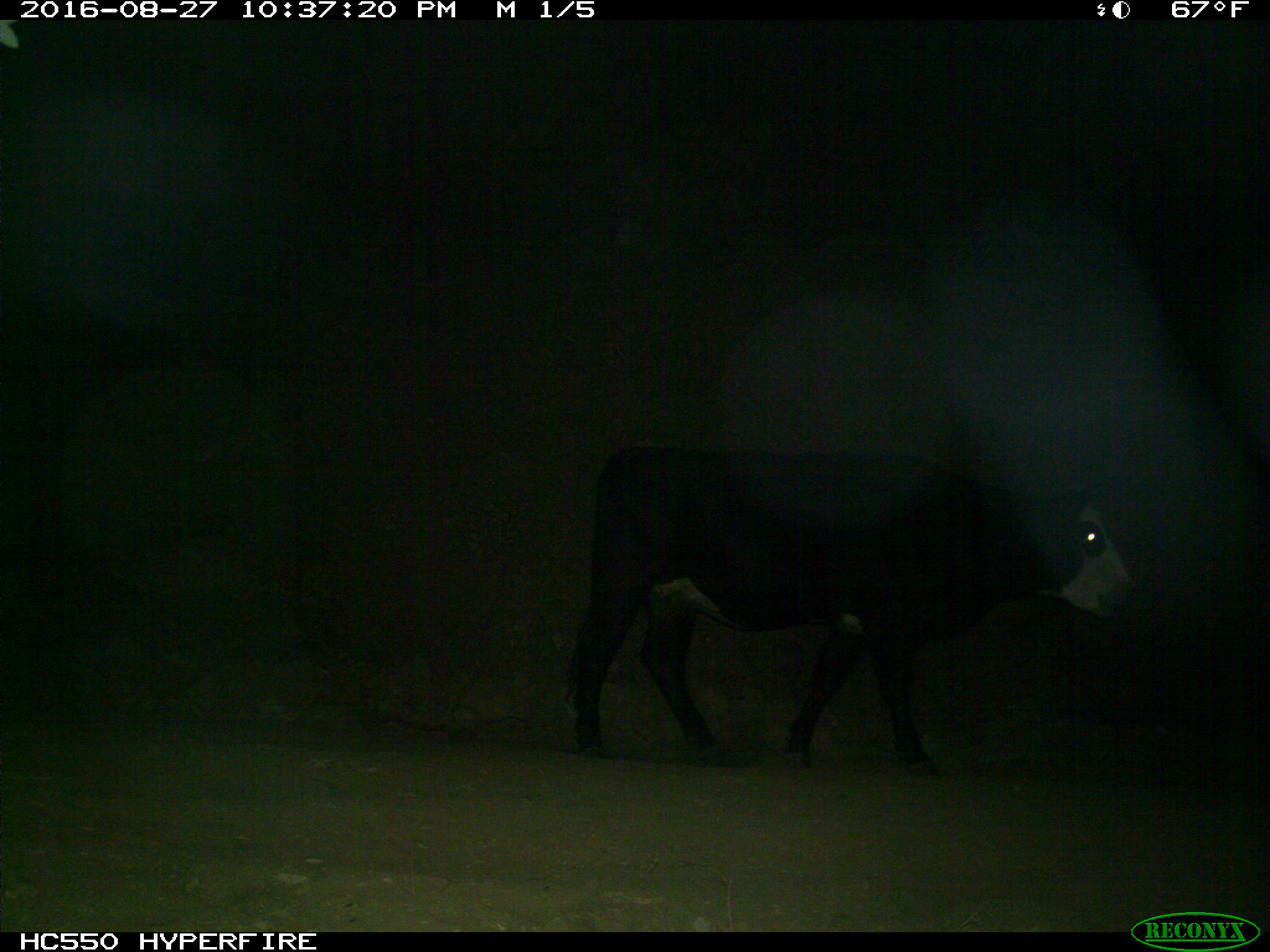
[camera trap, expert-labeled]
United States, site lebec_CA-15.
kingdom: Animalia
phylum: Chordata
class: Mammalia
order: Artiodactyla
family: Bovidae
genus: Bos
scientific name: Bos taurus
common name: domestic cow